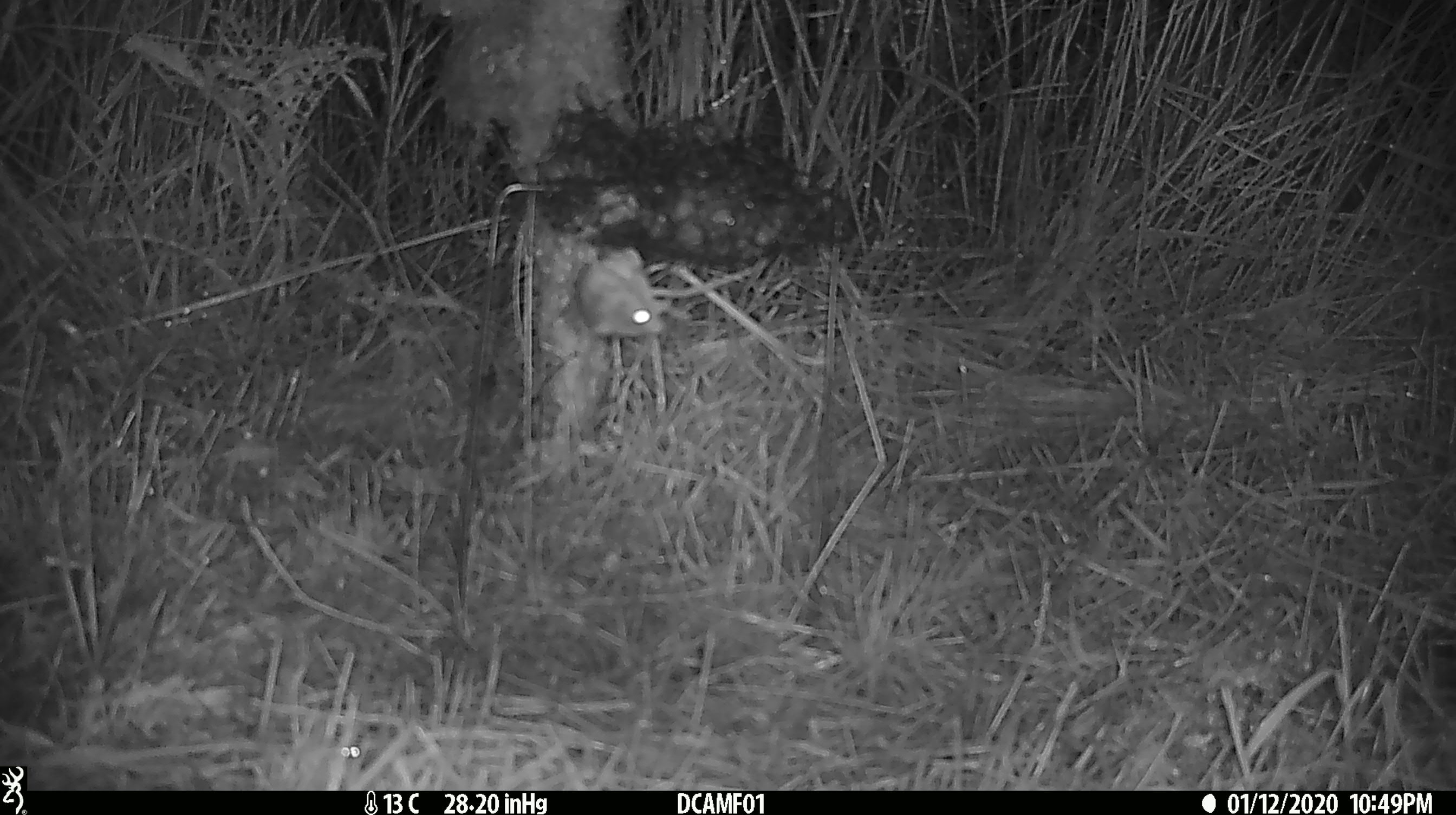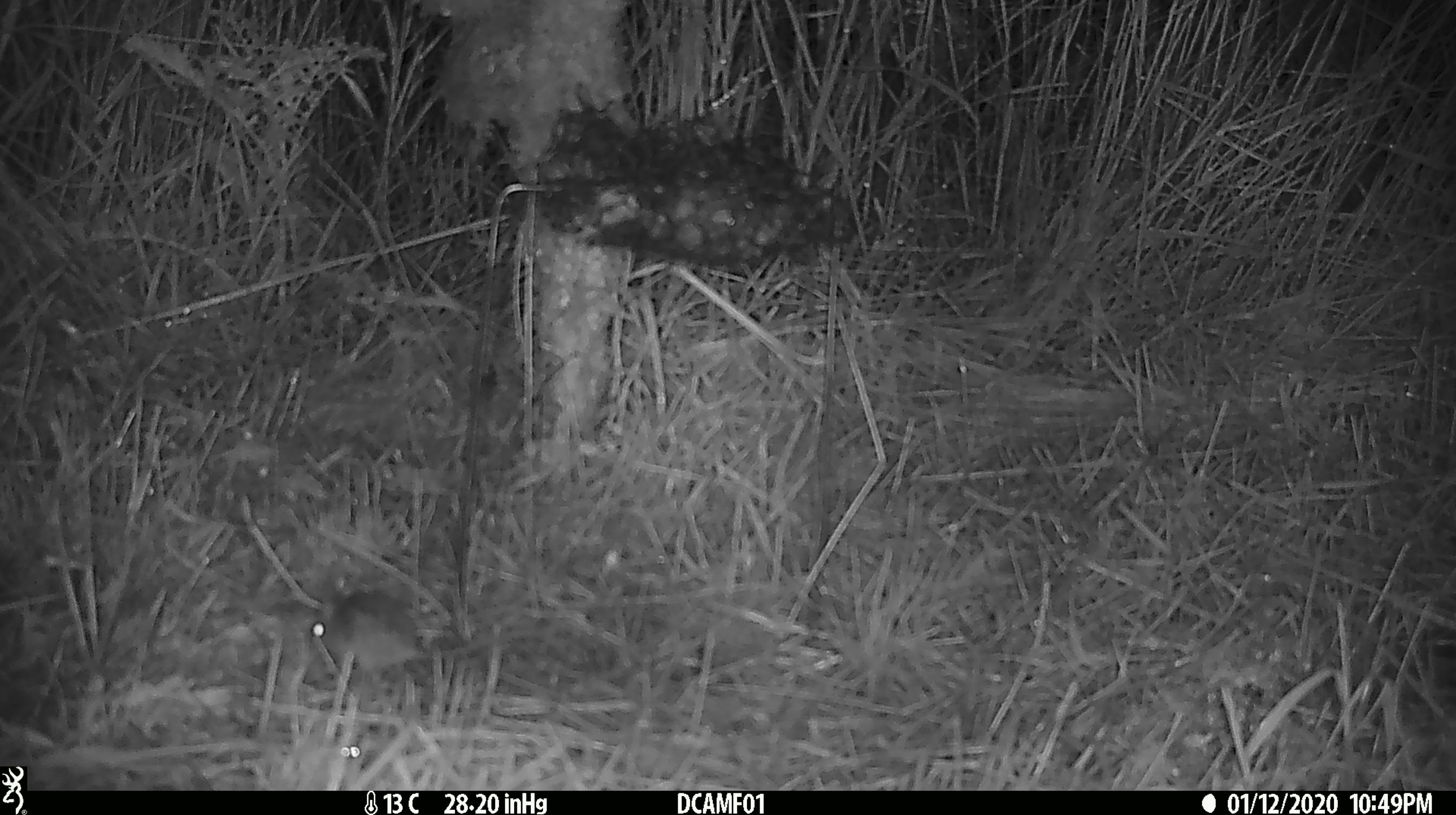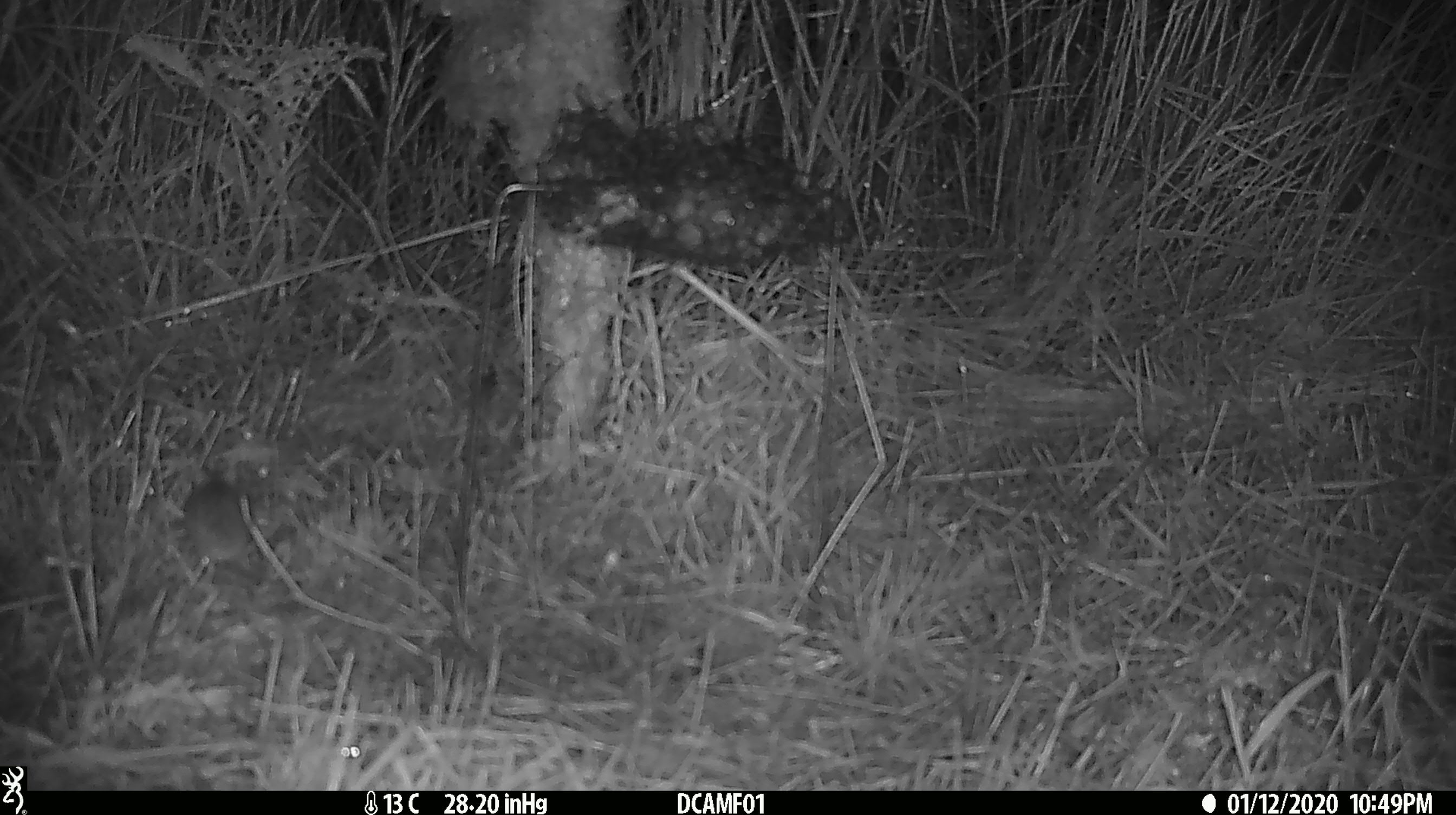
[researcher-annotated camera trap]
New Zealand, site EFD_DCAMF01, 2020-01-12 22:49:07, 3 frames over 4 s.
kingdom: Animalia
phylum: Chordata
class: Mammalia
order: Rodentia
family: Muridae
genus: Mus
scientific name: Mus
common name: mouse